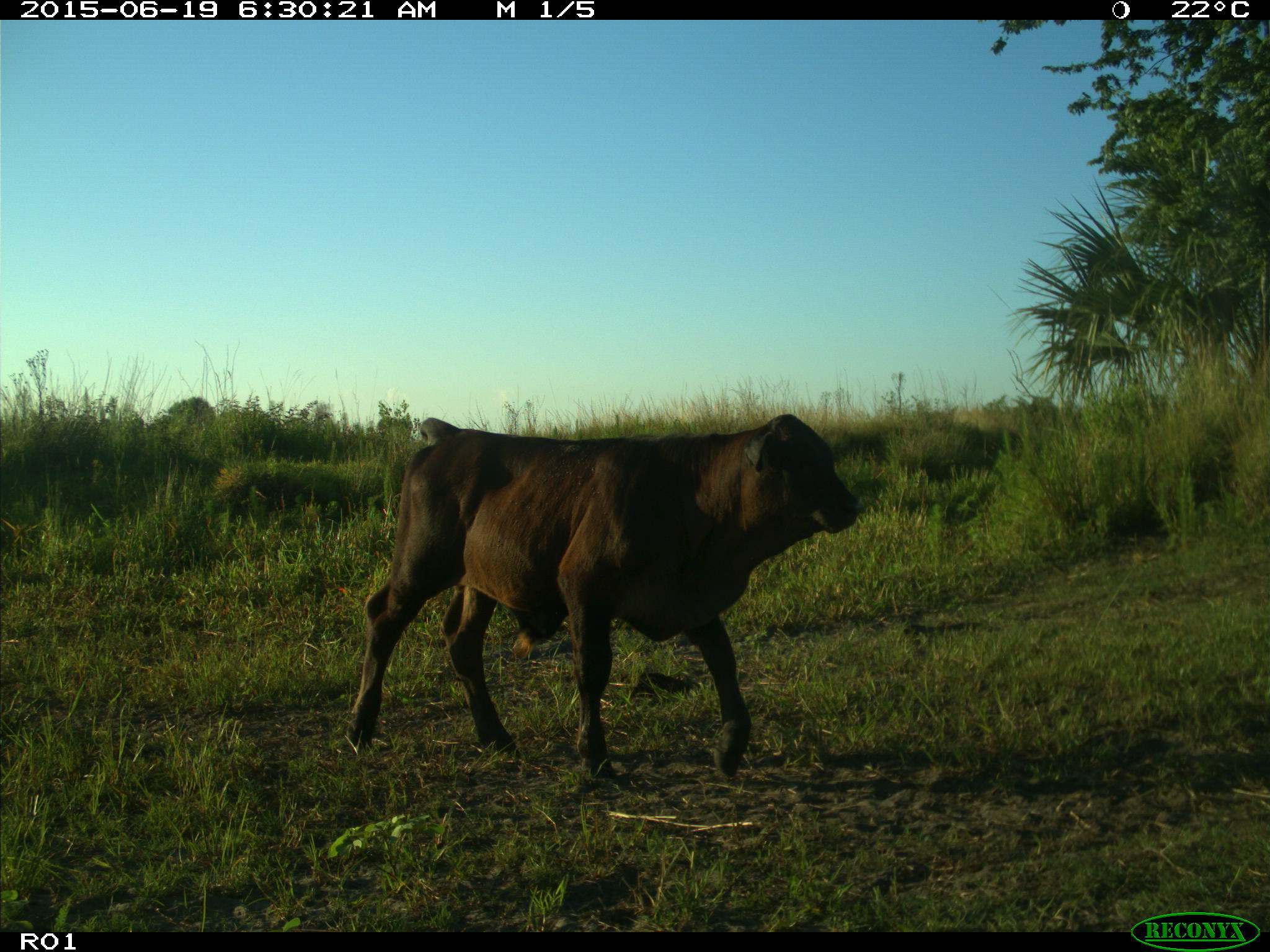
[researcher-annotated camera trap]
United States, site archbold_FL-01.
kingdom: Animalia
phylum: Chordata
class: Mammalia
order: Artiodactyla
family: Bovidae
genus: Bos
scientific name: Bos taurus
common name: domestic cow